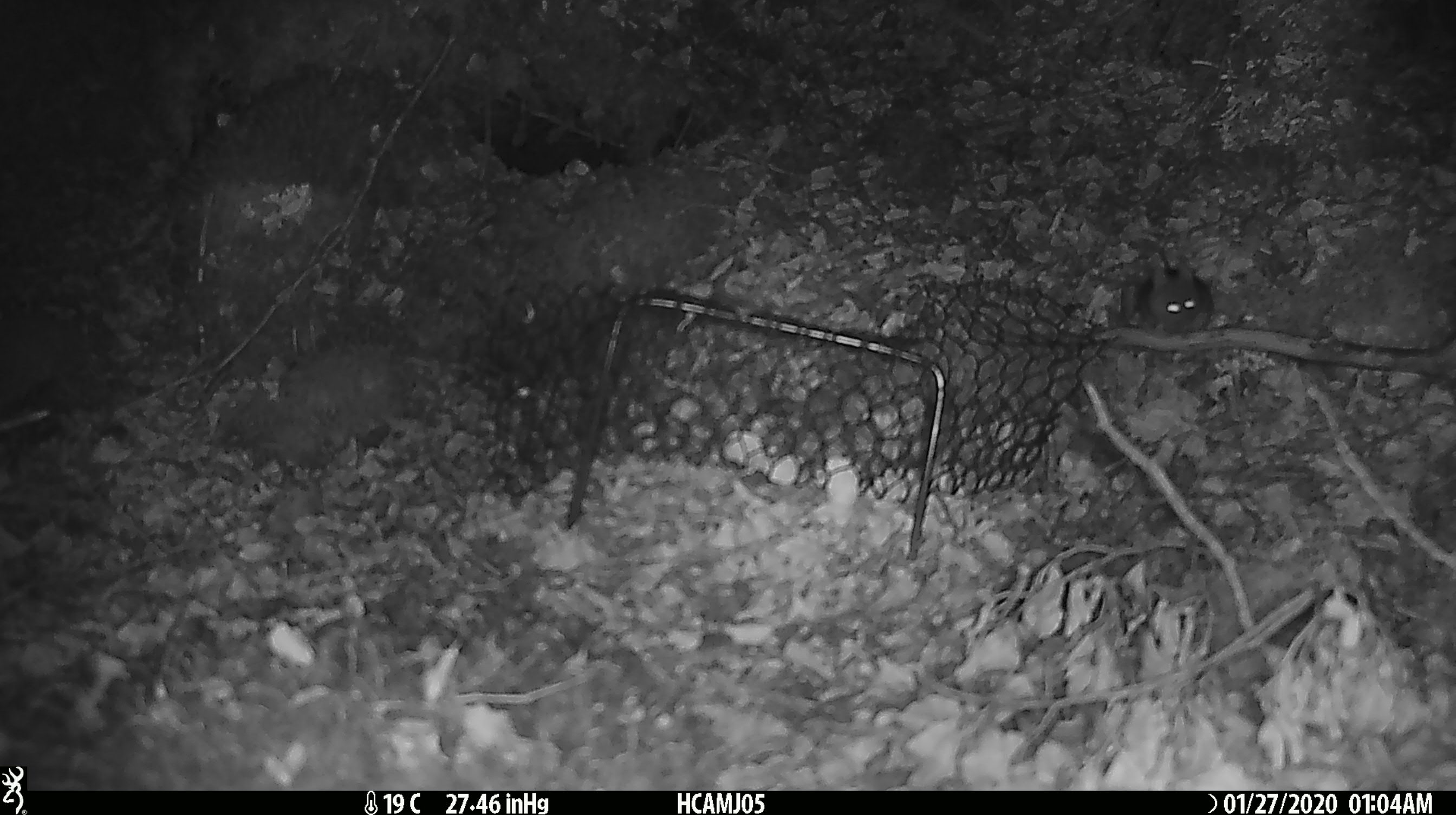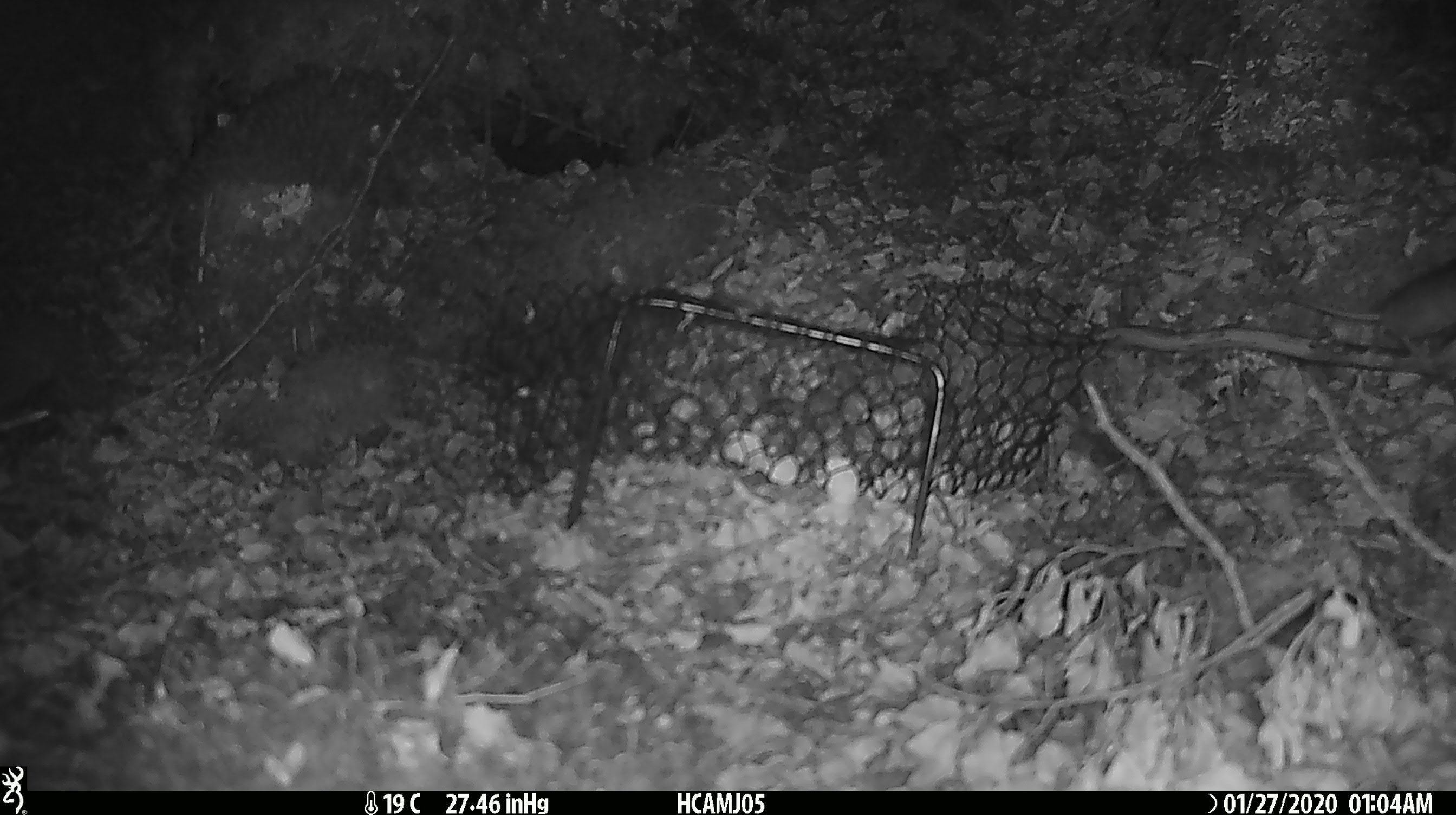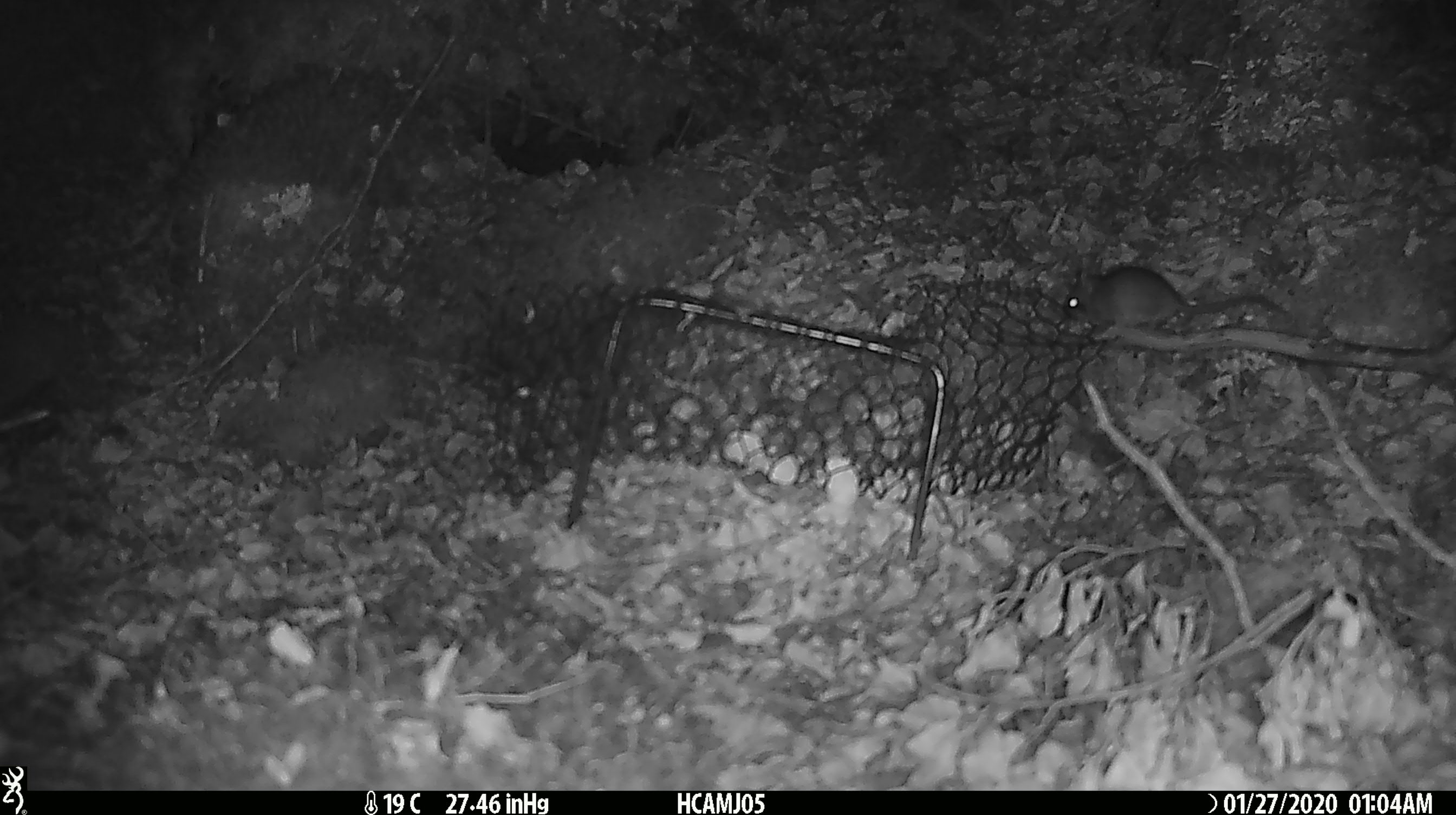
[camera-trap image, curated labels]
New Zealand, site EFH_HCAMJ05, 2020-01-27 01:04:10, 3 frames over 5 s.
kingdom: Animalia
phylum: Chordata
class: Mammalia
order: Rodentia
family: Muridae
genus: Mus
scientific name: Mus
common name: mouse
Mouse (Mus).